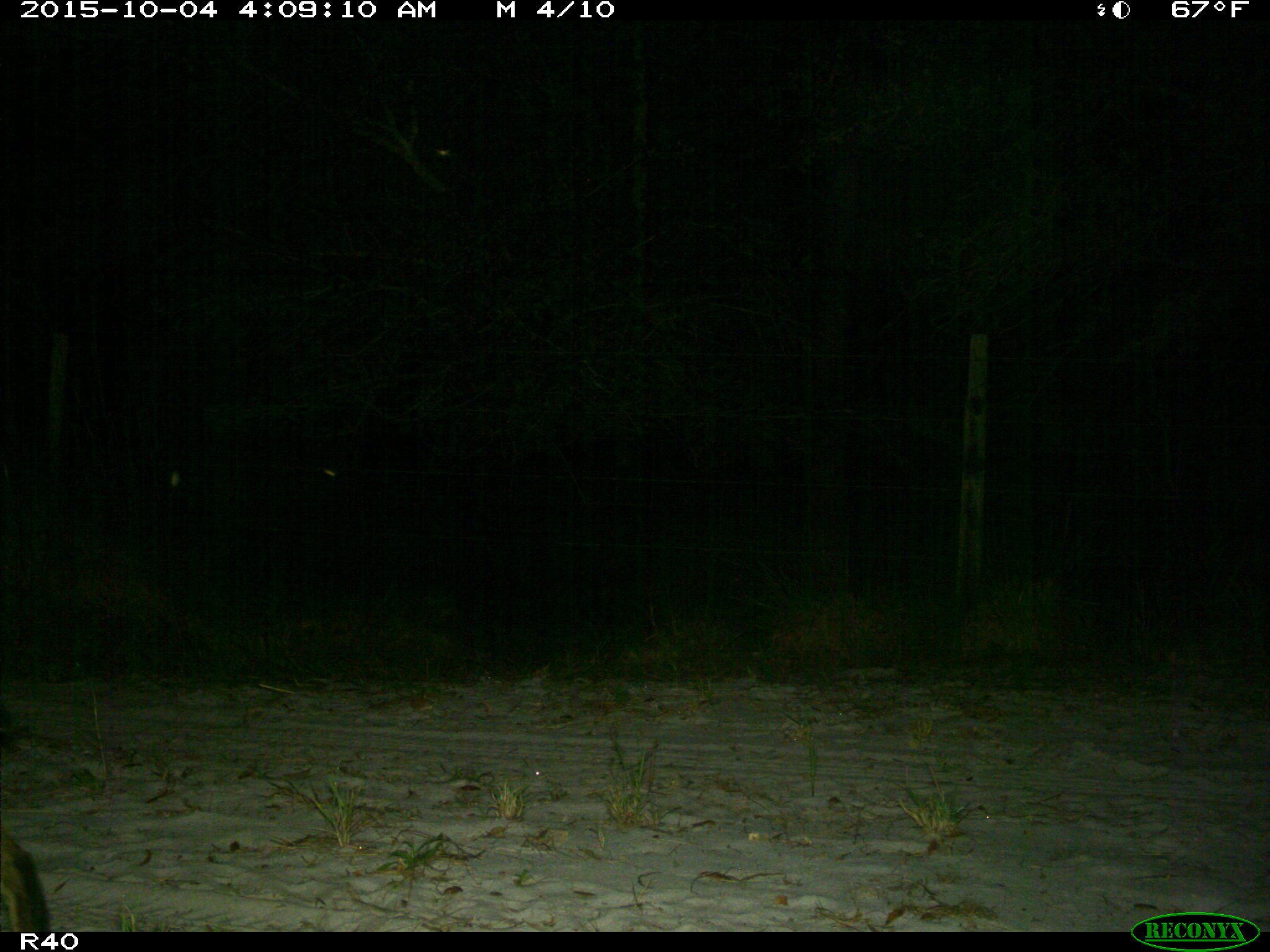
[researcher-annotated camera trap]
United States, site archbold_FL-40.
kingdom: Animalia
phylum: Chordata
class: Mammalia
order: Carnivora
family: Felidae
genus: Lynx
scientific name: Lynx rufus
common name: bobcat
Lynx rufus (bobcat).